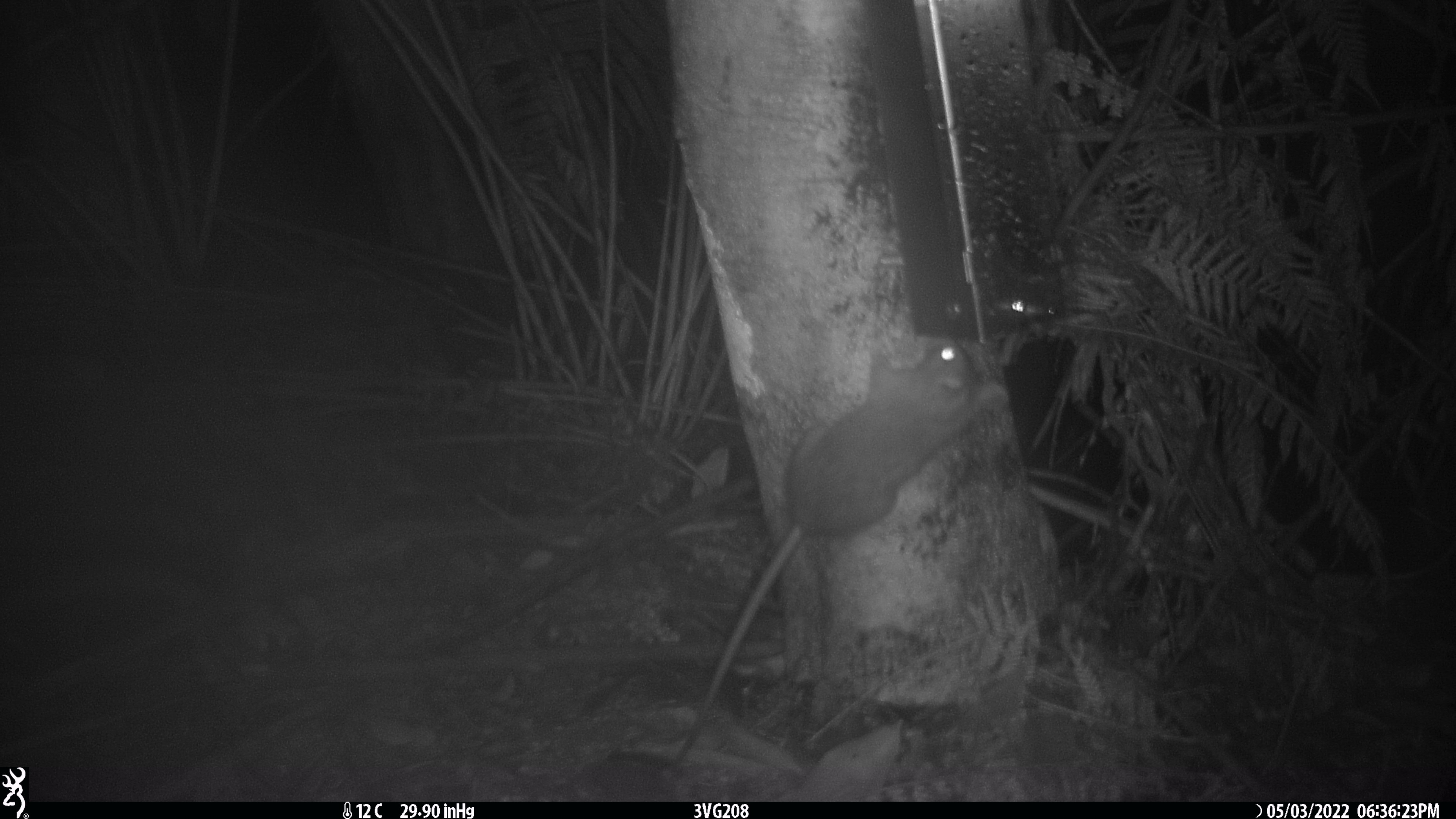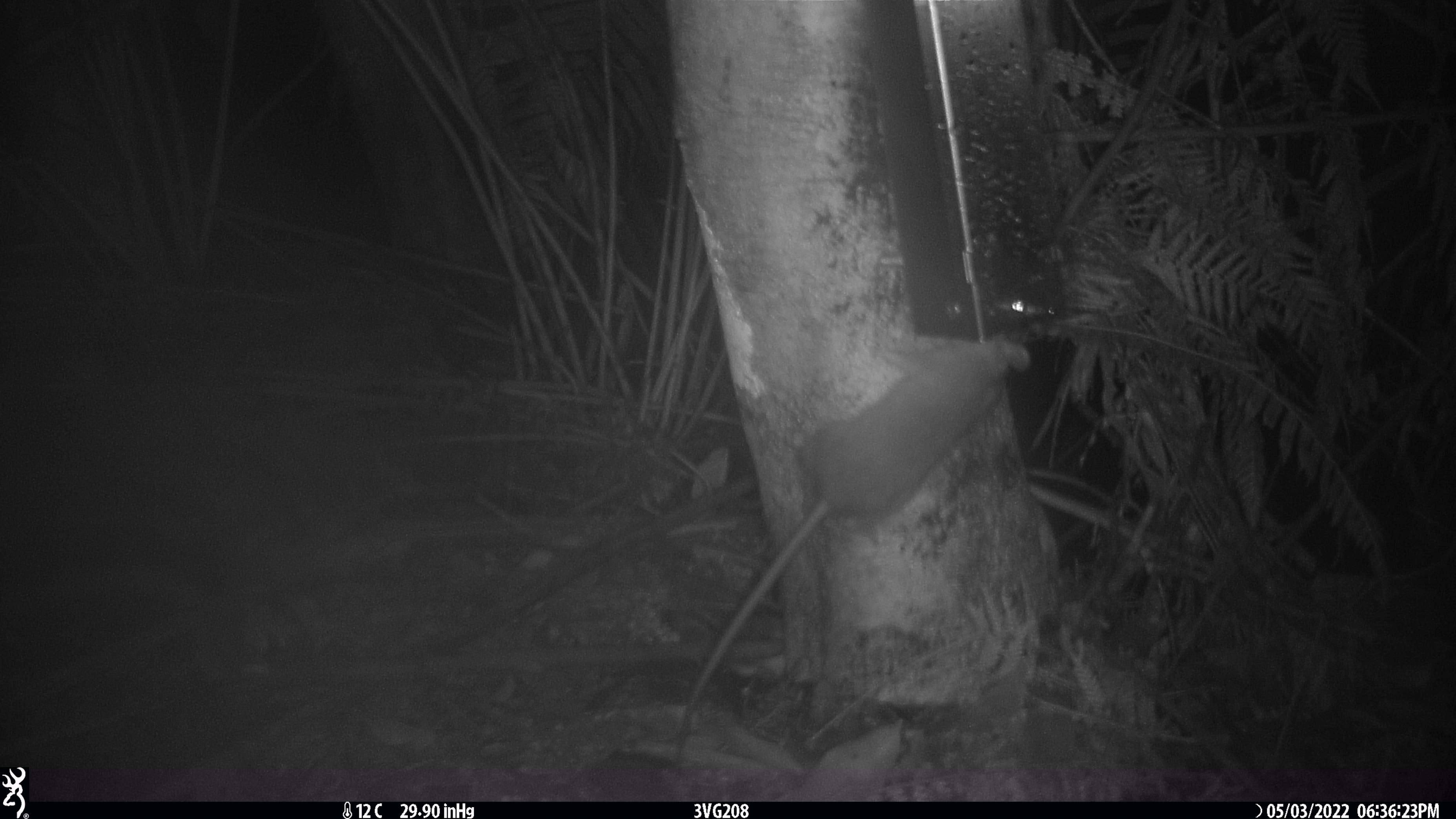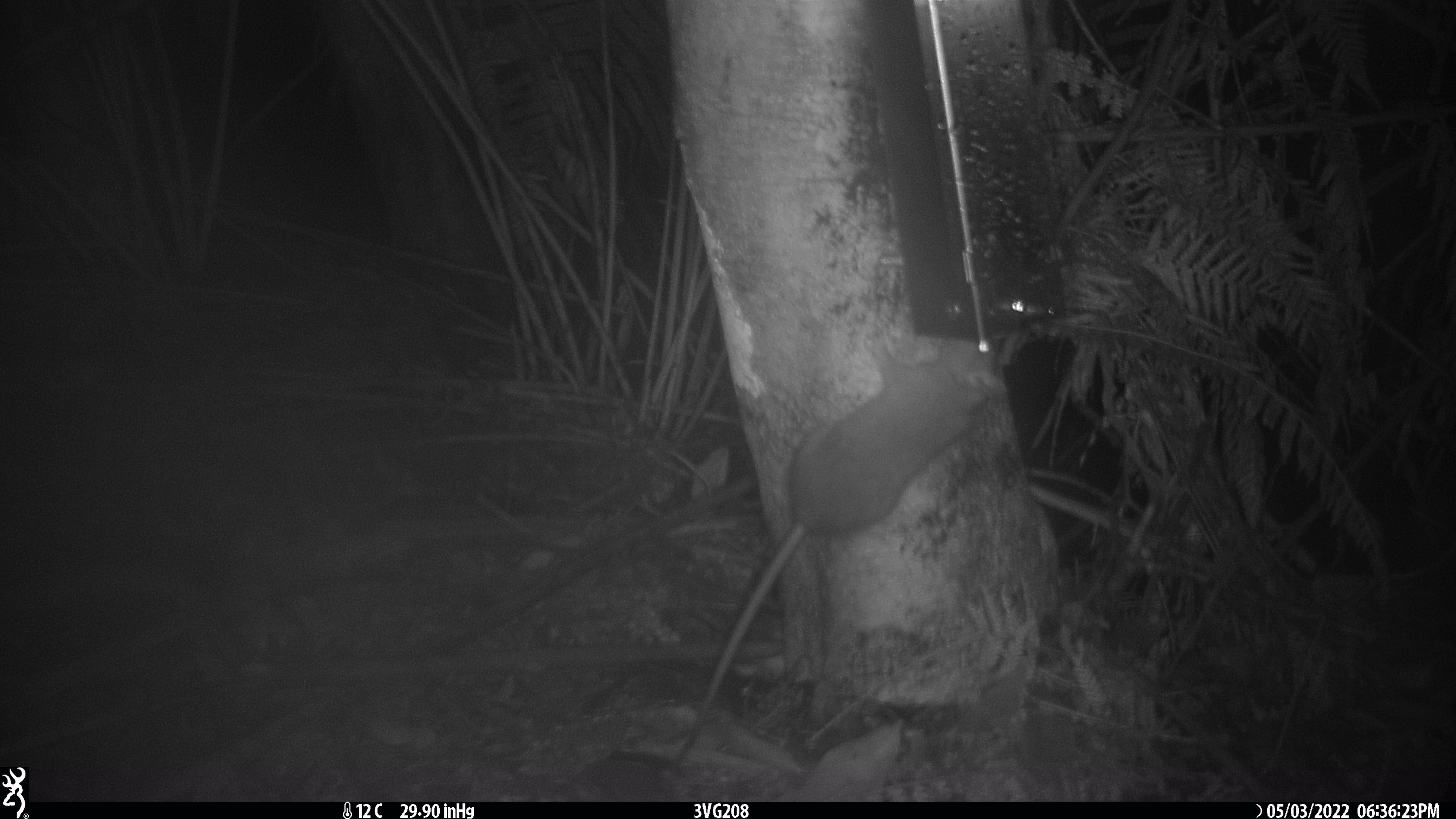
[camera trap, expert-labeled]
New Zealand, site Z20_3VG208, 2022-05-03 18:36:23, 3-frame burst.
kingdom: Animalia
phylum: Chordata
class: Mammalia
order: Rodentia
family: Muridae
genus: Rattus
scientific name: Rattus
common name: rat